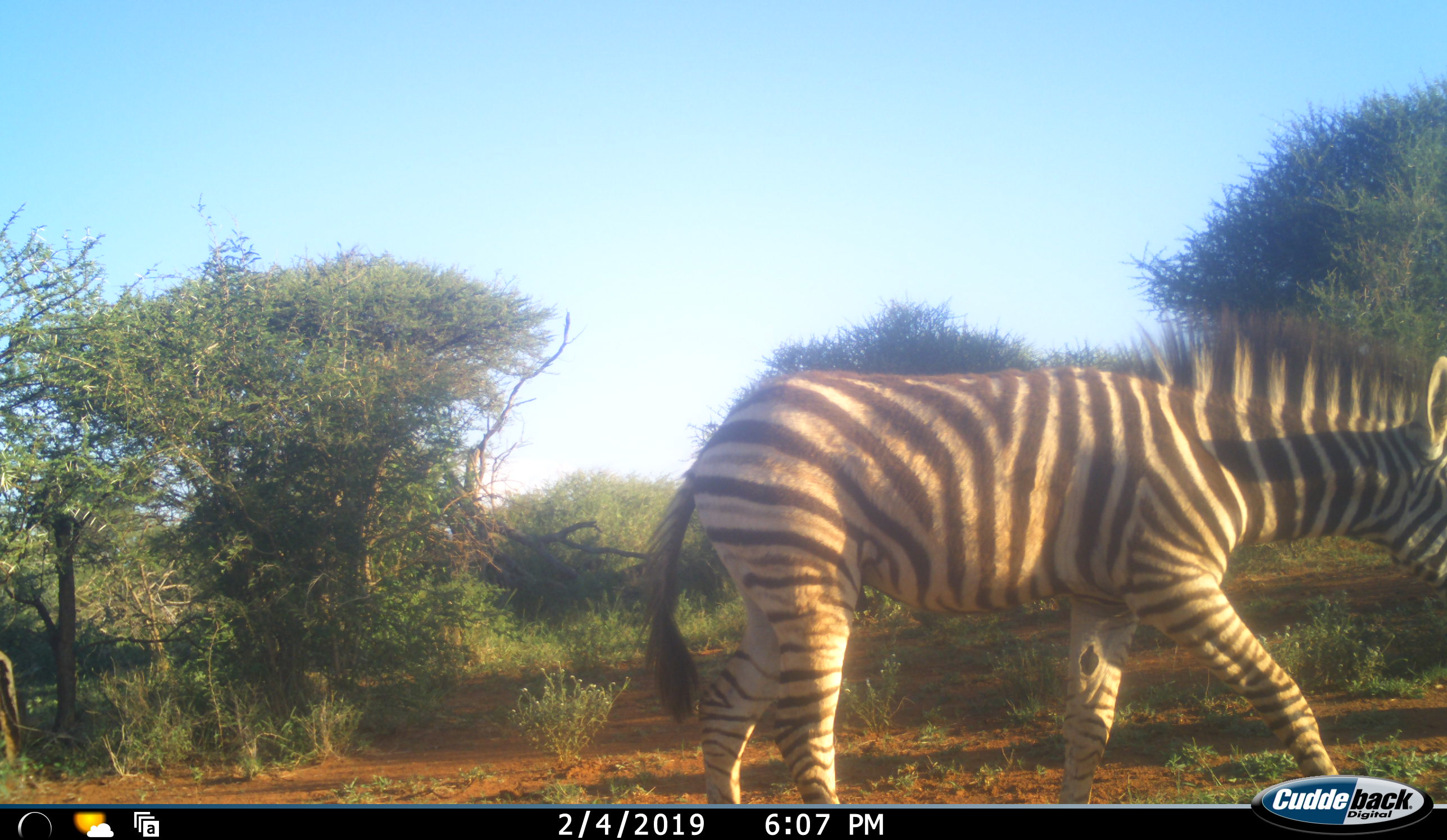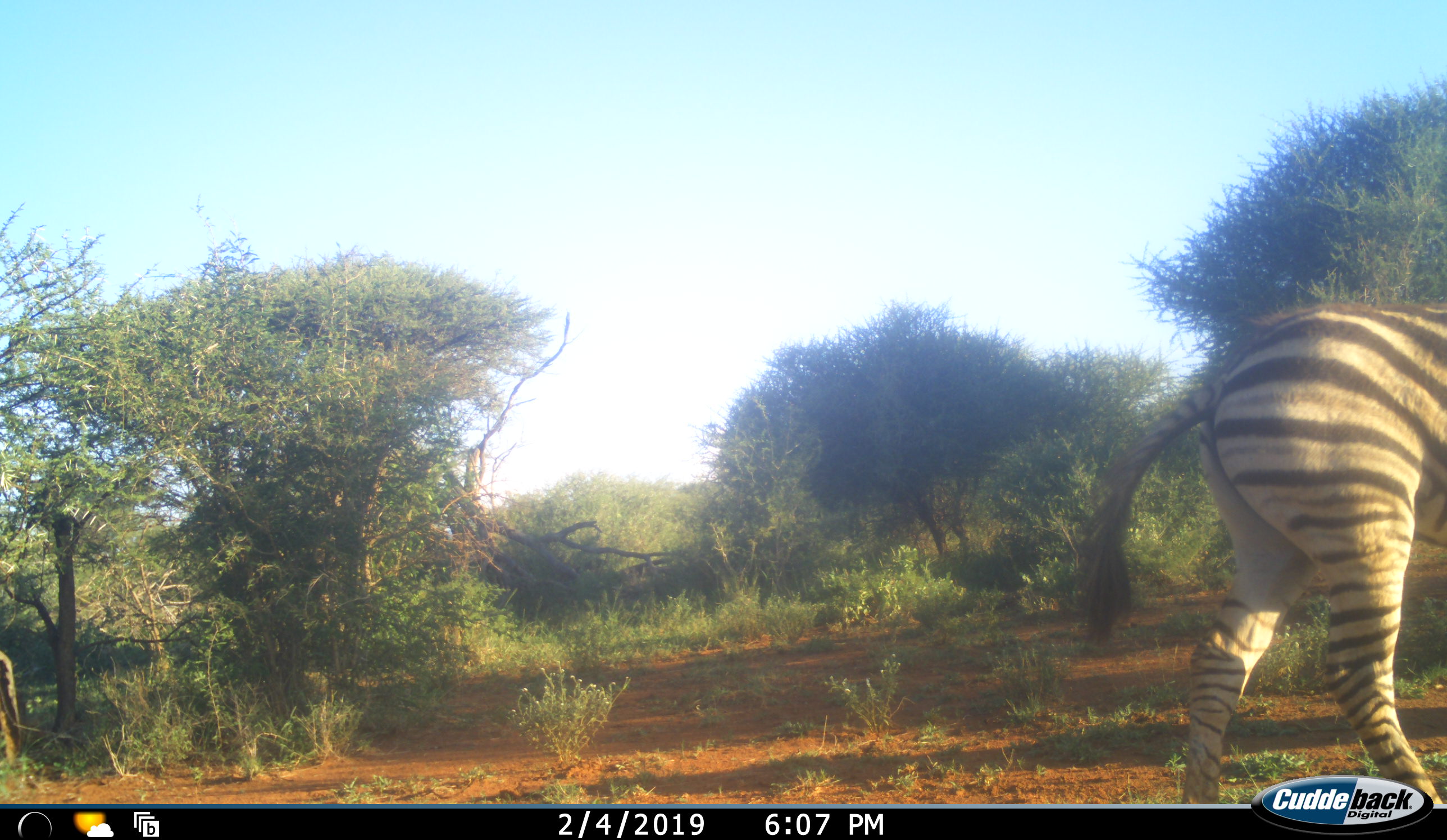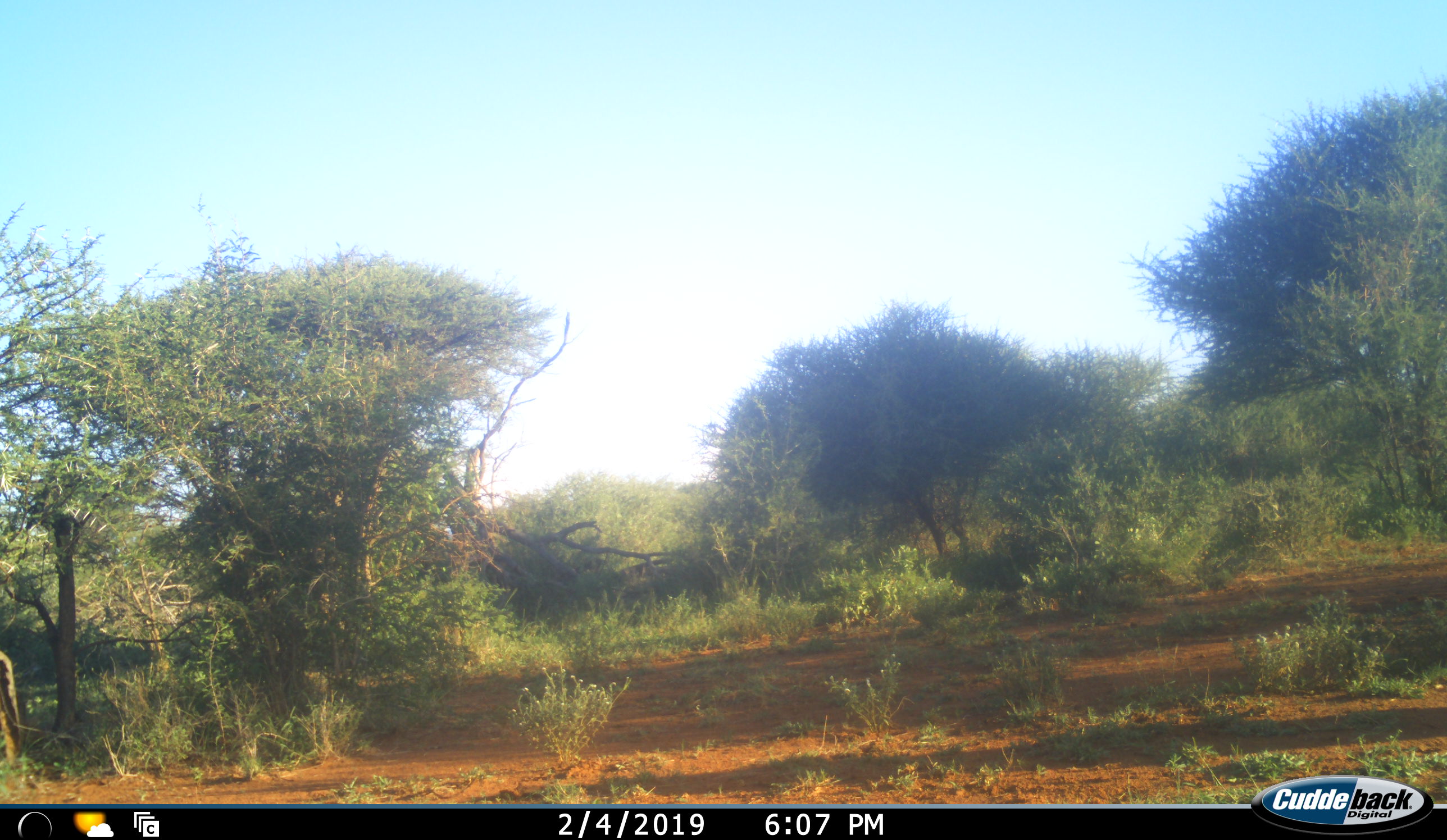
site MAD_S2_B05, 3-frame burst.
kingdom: Animalia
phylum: Chordata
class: Mammalia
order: Perissodactyla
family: Equidae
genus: Equus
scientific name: Equus quagga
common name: plains zebra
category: zebraplains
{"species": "zebraplains (plains zebra) (Equus quagga)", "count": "1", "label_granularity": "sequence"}